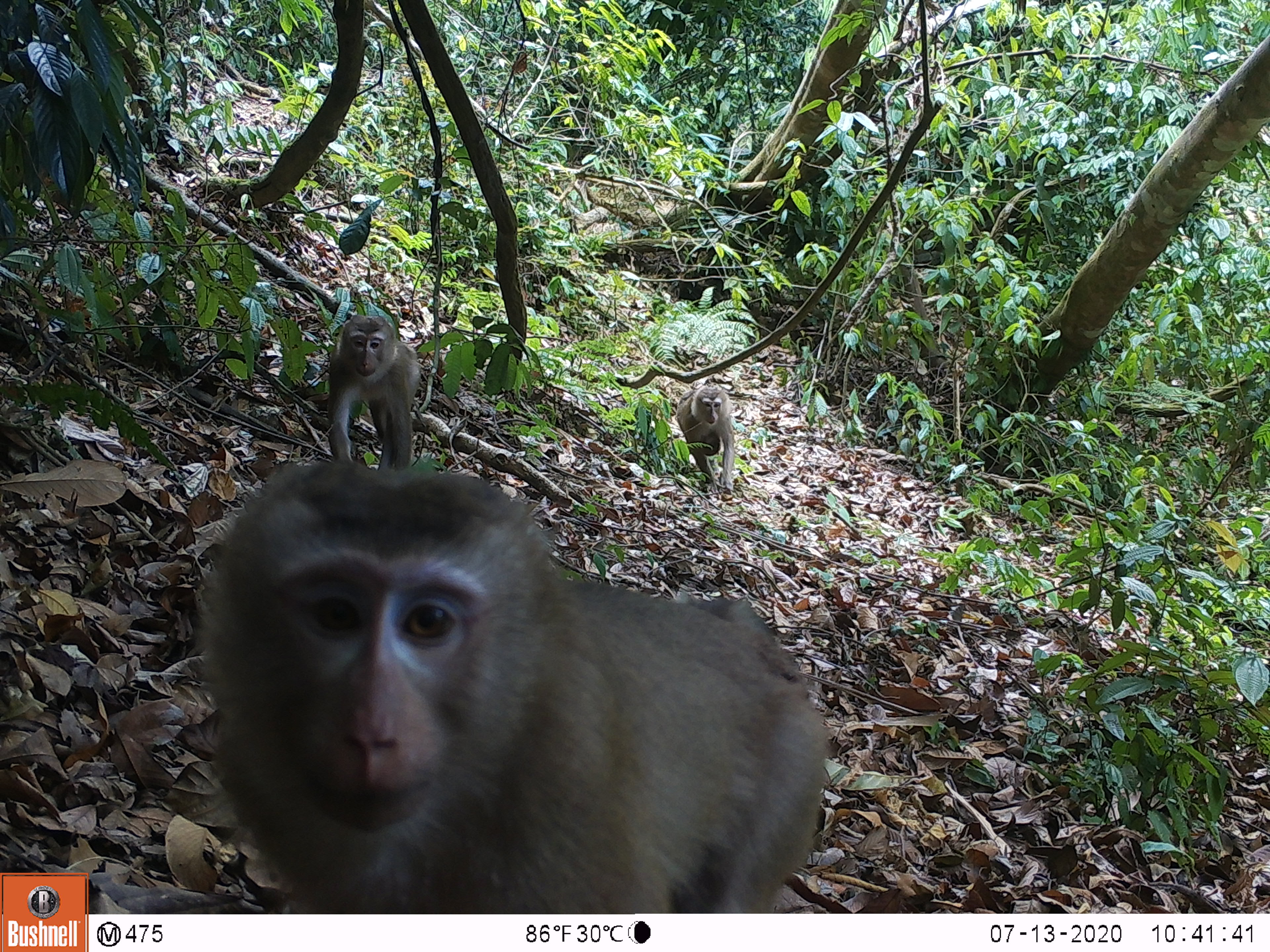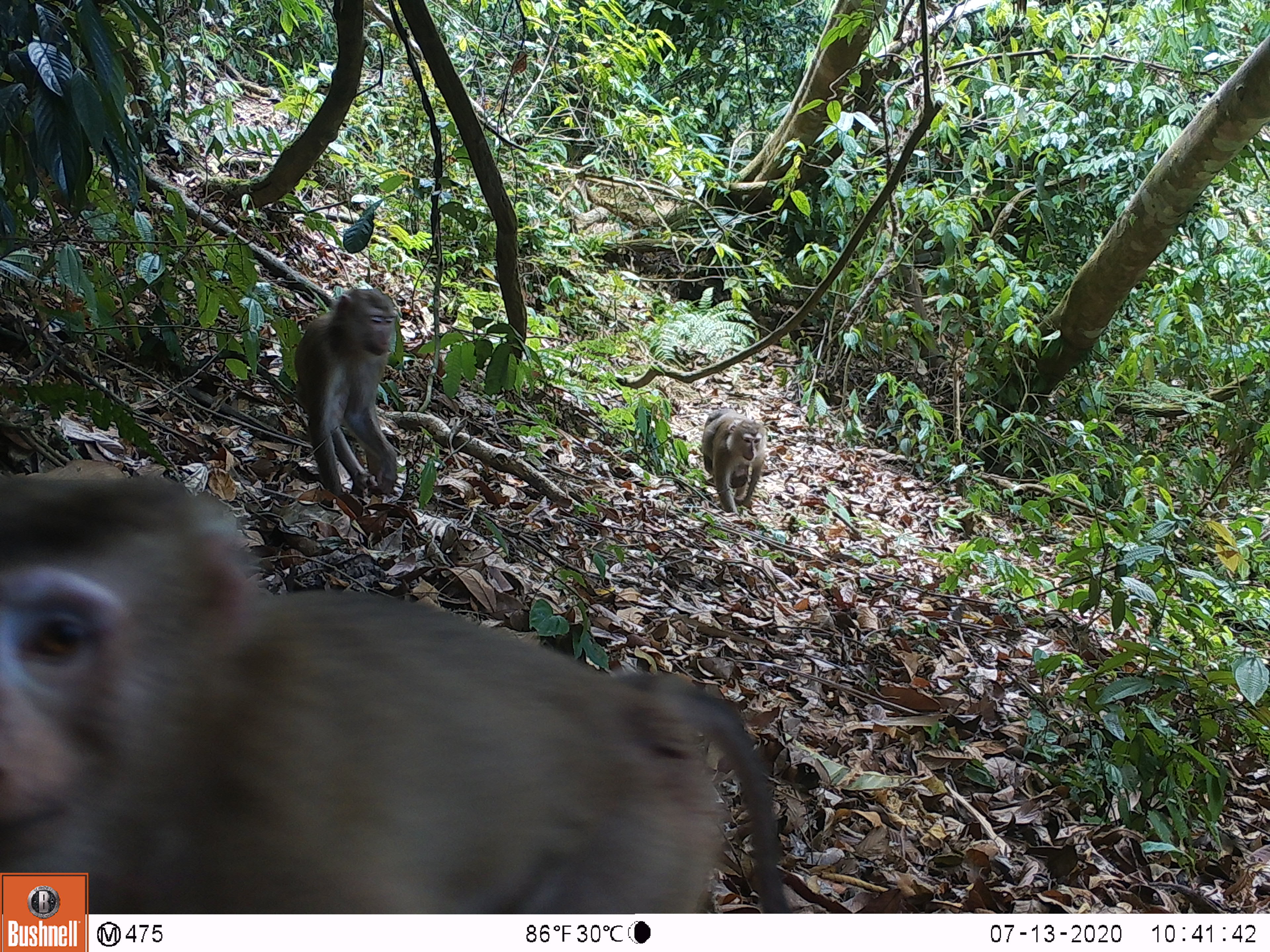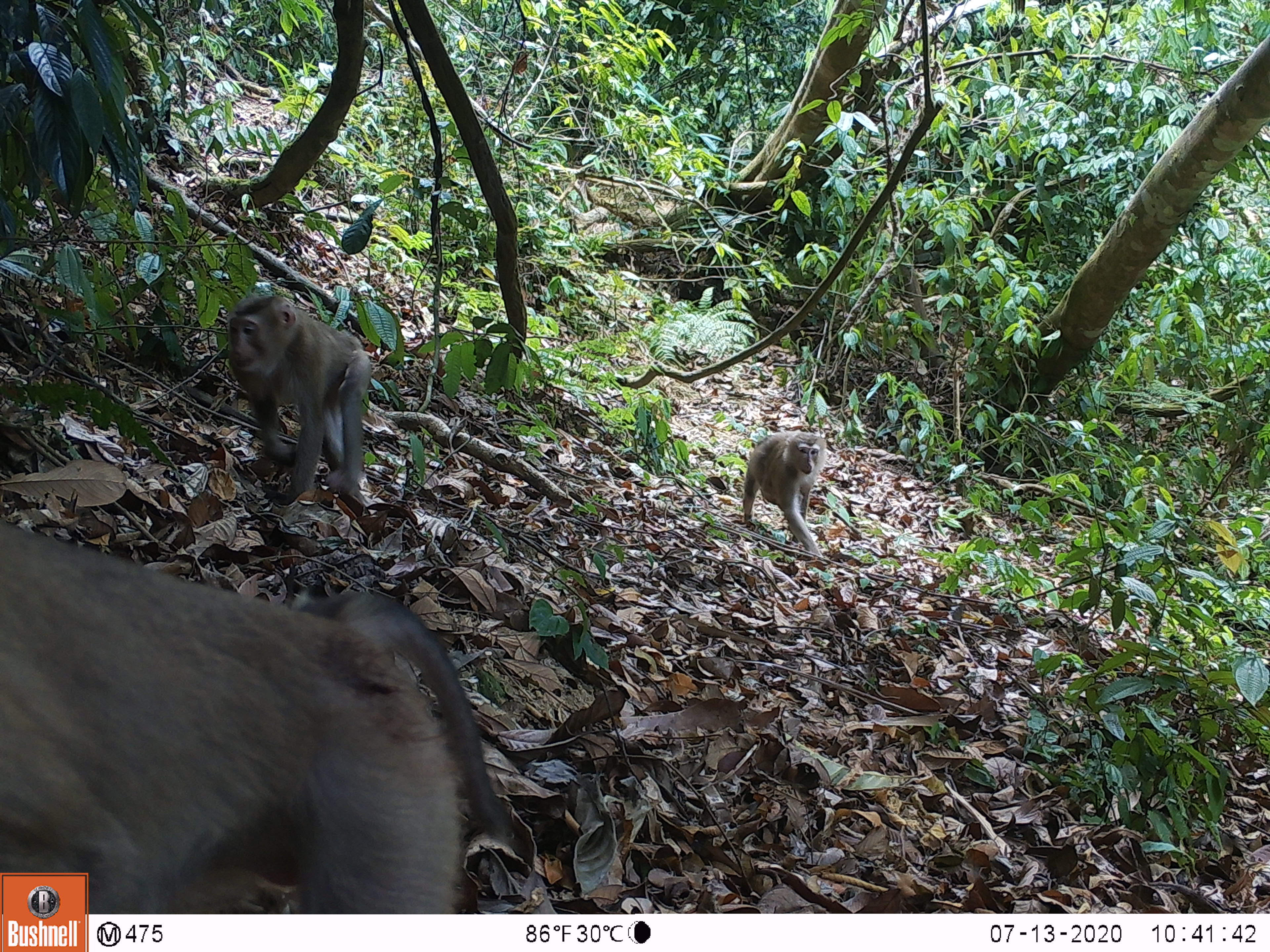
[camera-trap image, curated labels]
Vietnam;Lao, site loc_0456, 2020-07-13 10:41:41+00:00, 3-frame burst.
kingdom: Animalia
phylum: Chordata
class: Mammalia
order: Primates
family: Cercopithecidae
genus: Macaca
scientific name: Macaca nemestrina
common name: pig-tailed macaque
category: pig tailed macaque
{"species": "pig tailed macaque (pig-tailed macaque) (Macaca nemestrina)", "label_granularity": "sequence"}